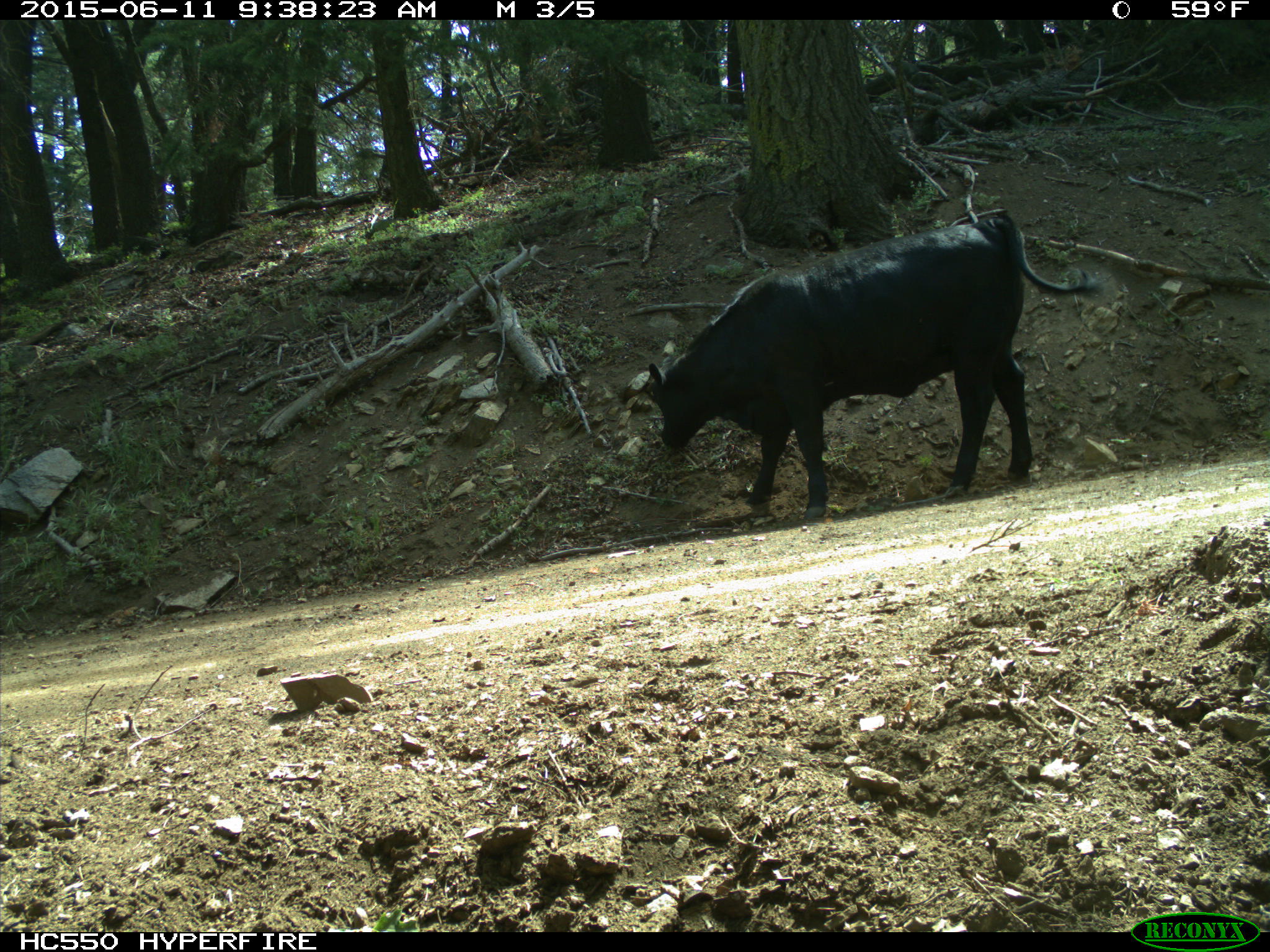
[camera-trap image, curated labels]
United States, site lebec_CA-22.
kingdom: Animalia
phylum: Chordata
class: Mammalia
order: Artiodactyla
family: Bovidae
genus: Bos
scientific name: Bos taurus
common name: domestic cow